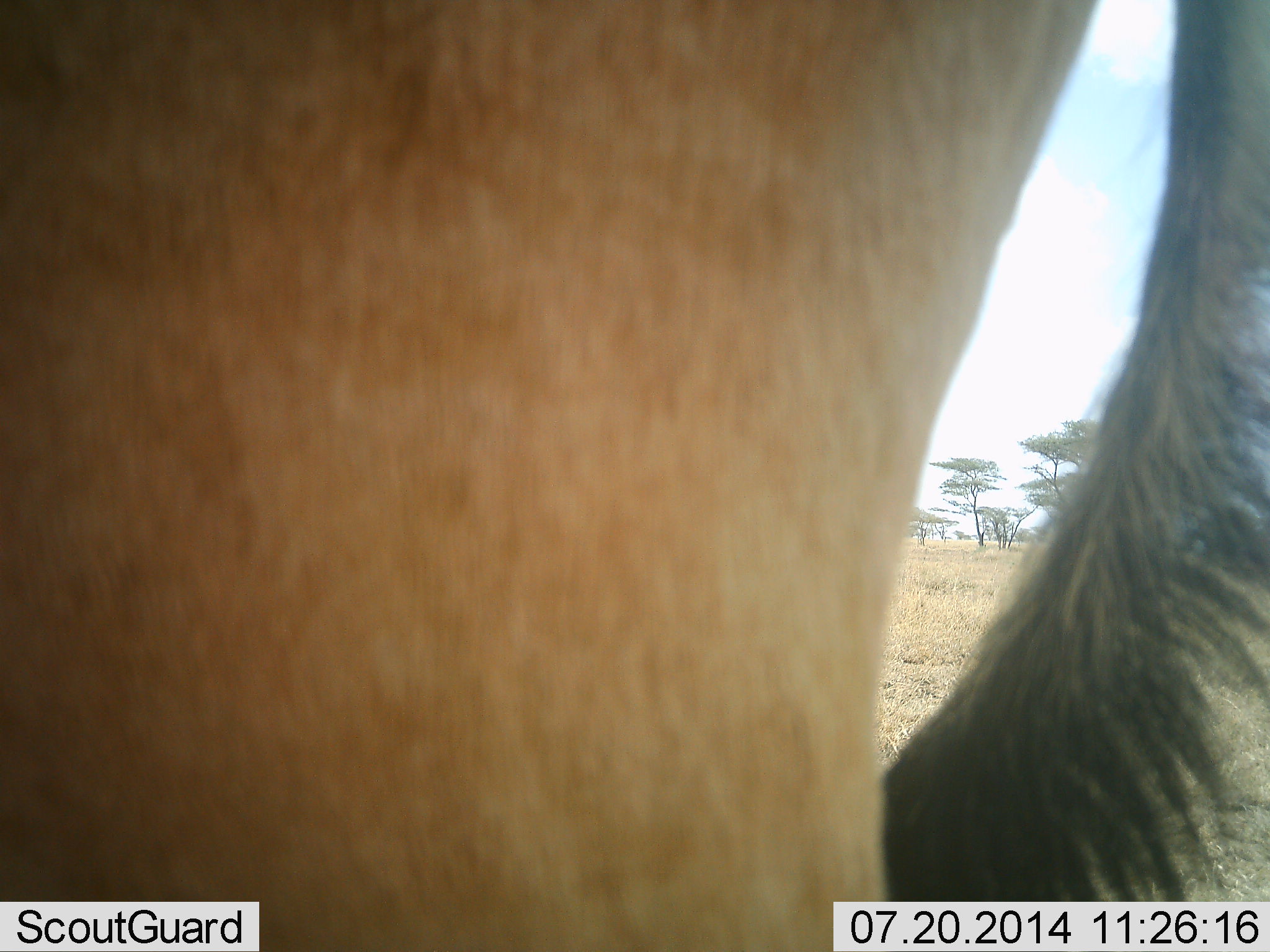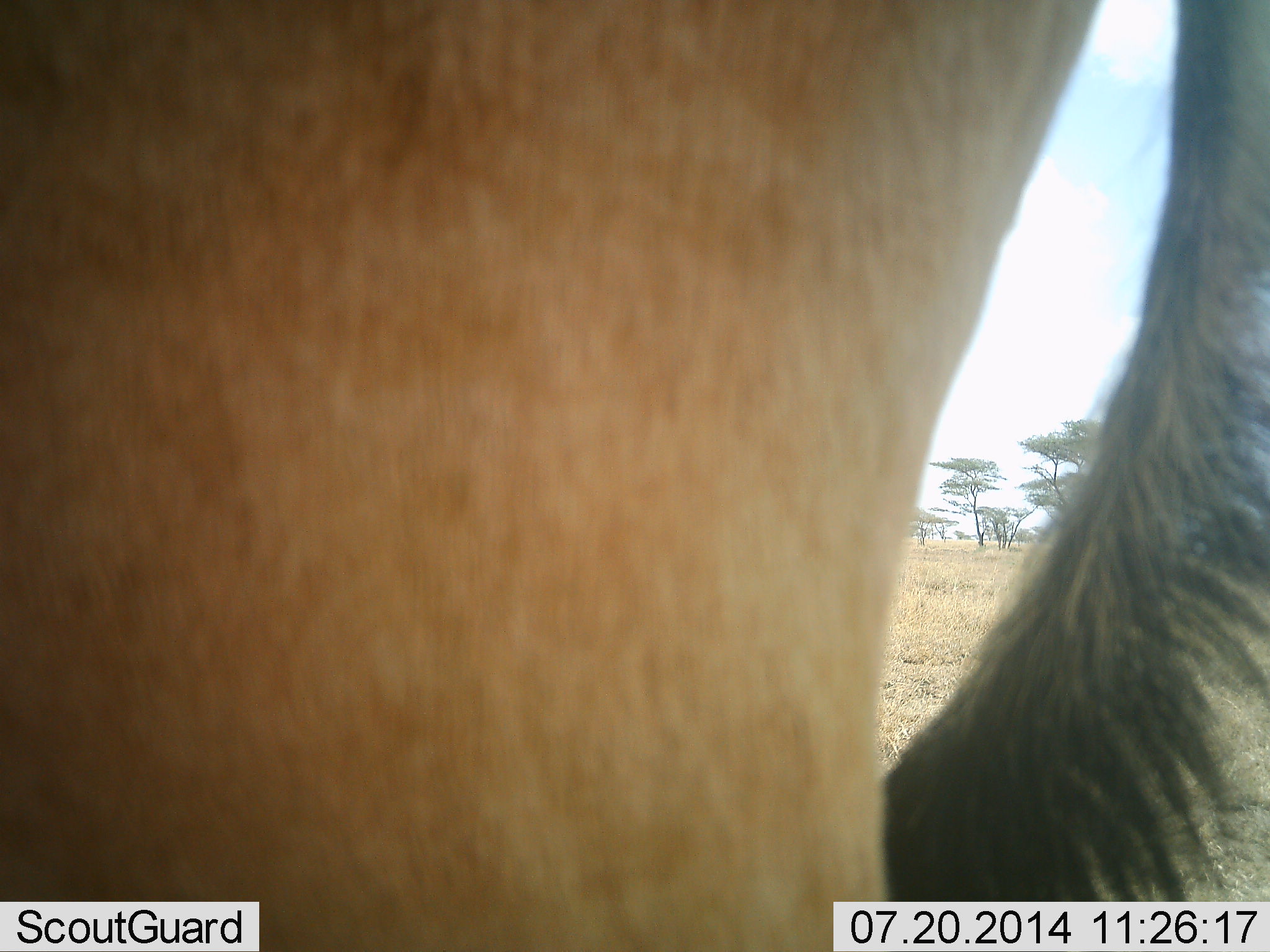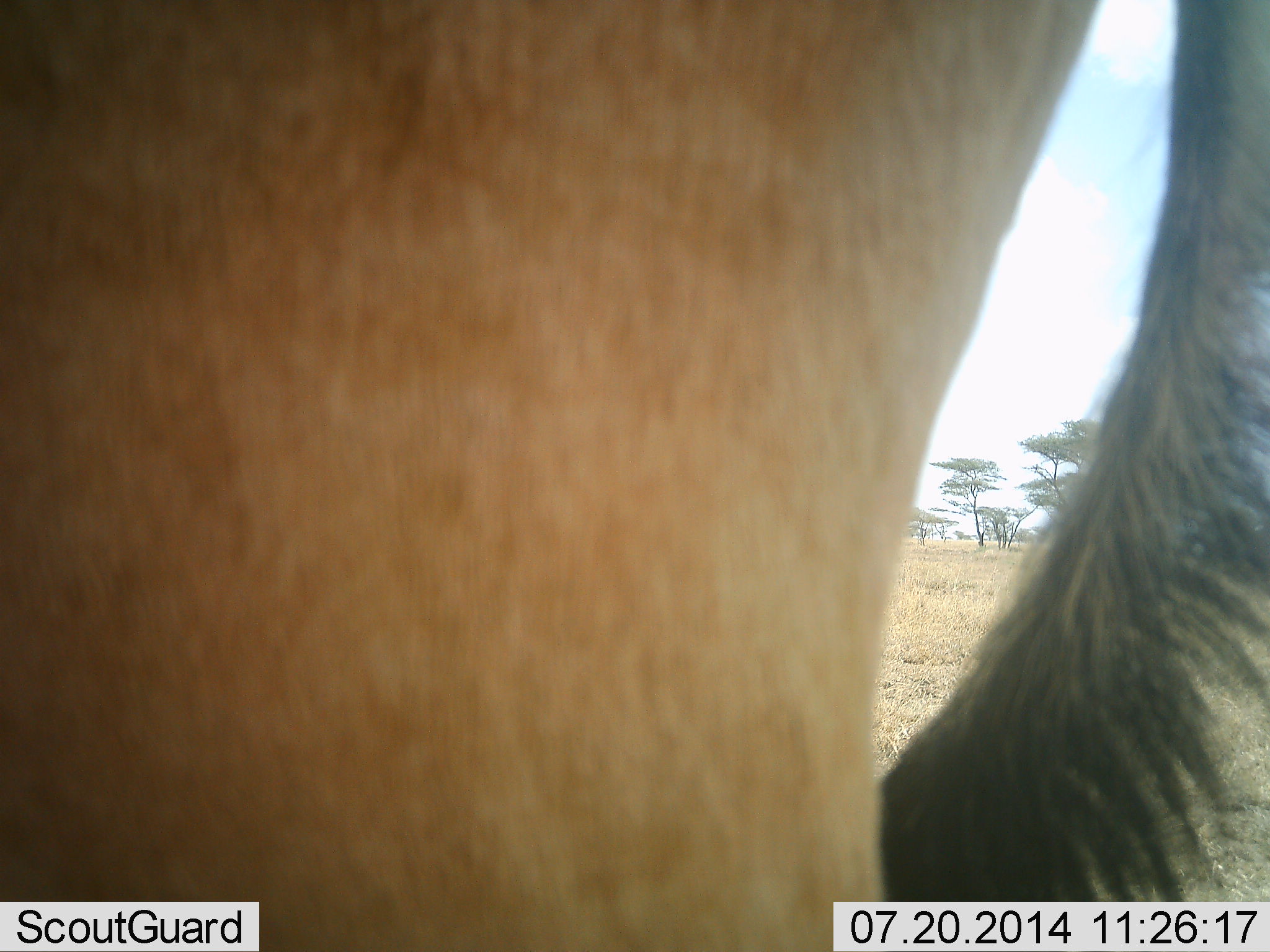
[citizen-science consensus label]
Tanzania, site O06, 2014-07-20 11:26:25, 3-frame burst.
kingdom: Animalia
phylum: Chordata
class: Mammalia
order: Artiodactyla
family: Bovidae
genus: Alcelaphus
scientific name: Alcelaphus buselaphus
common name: hartebeest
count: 1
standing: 89%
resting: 0%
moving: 11%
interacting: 0%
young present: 0%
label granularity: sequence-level